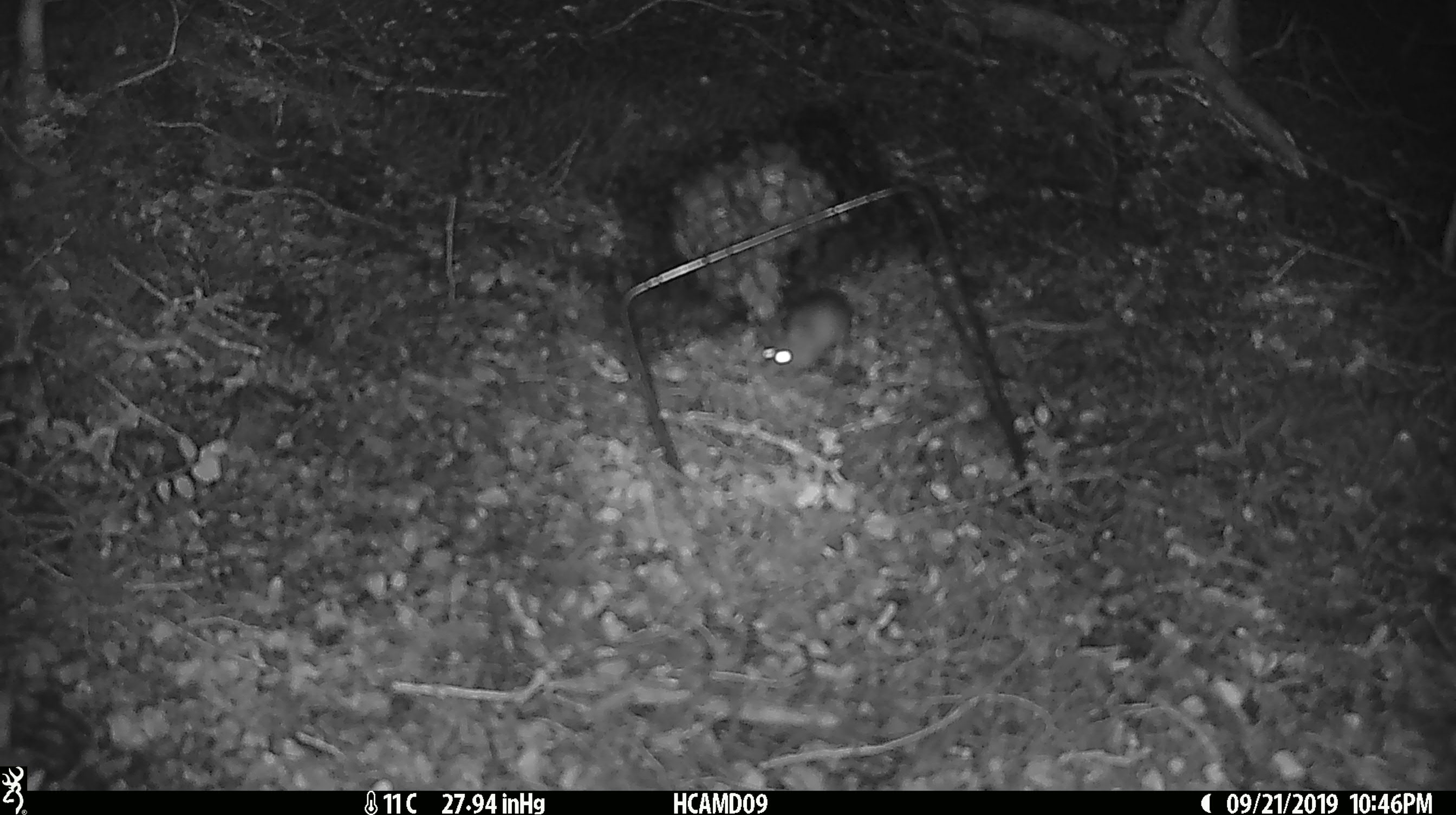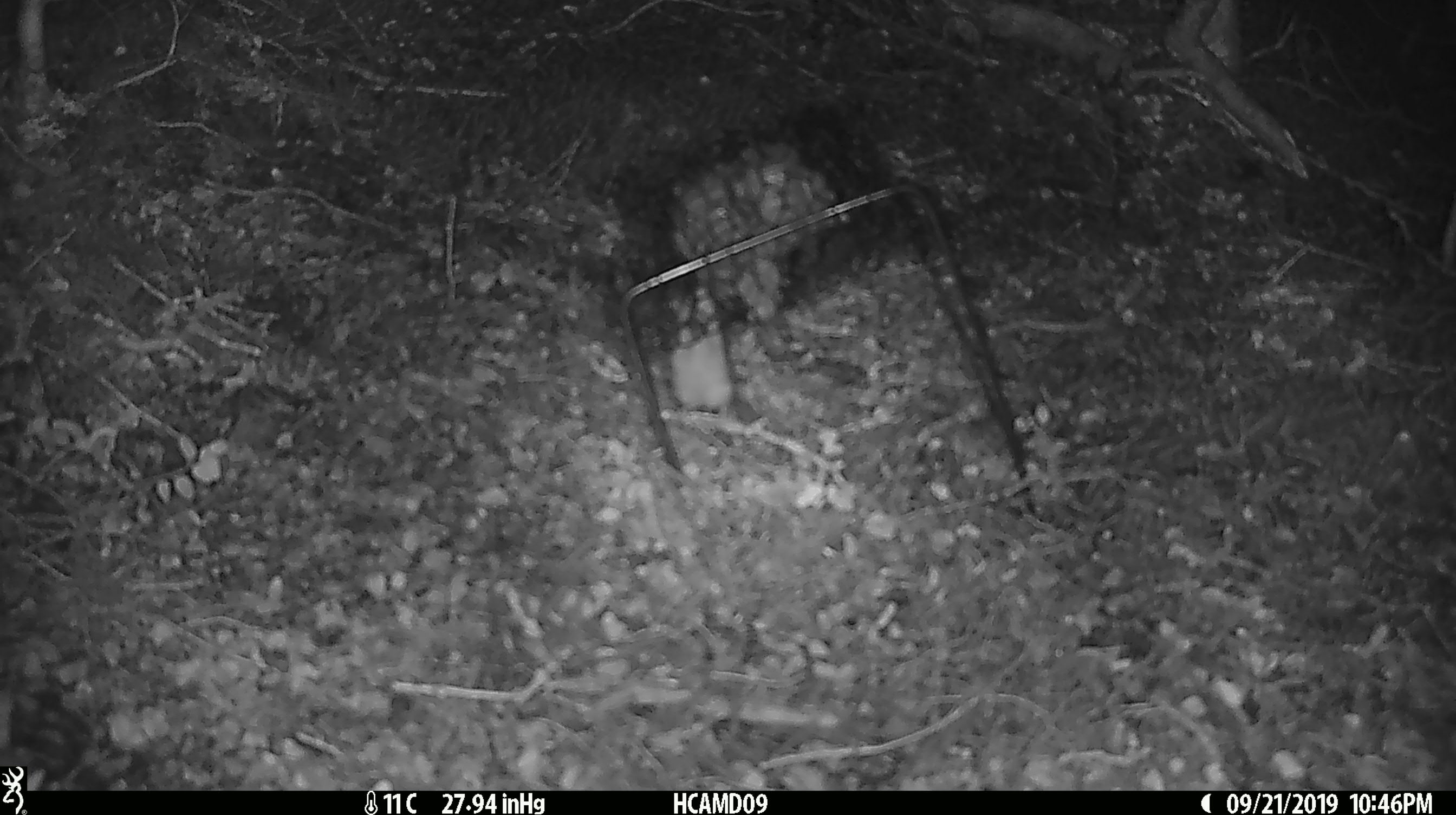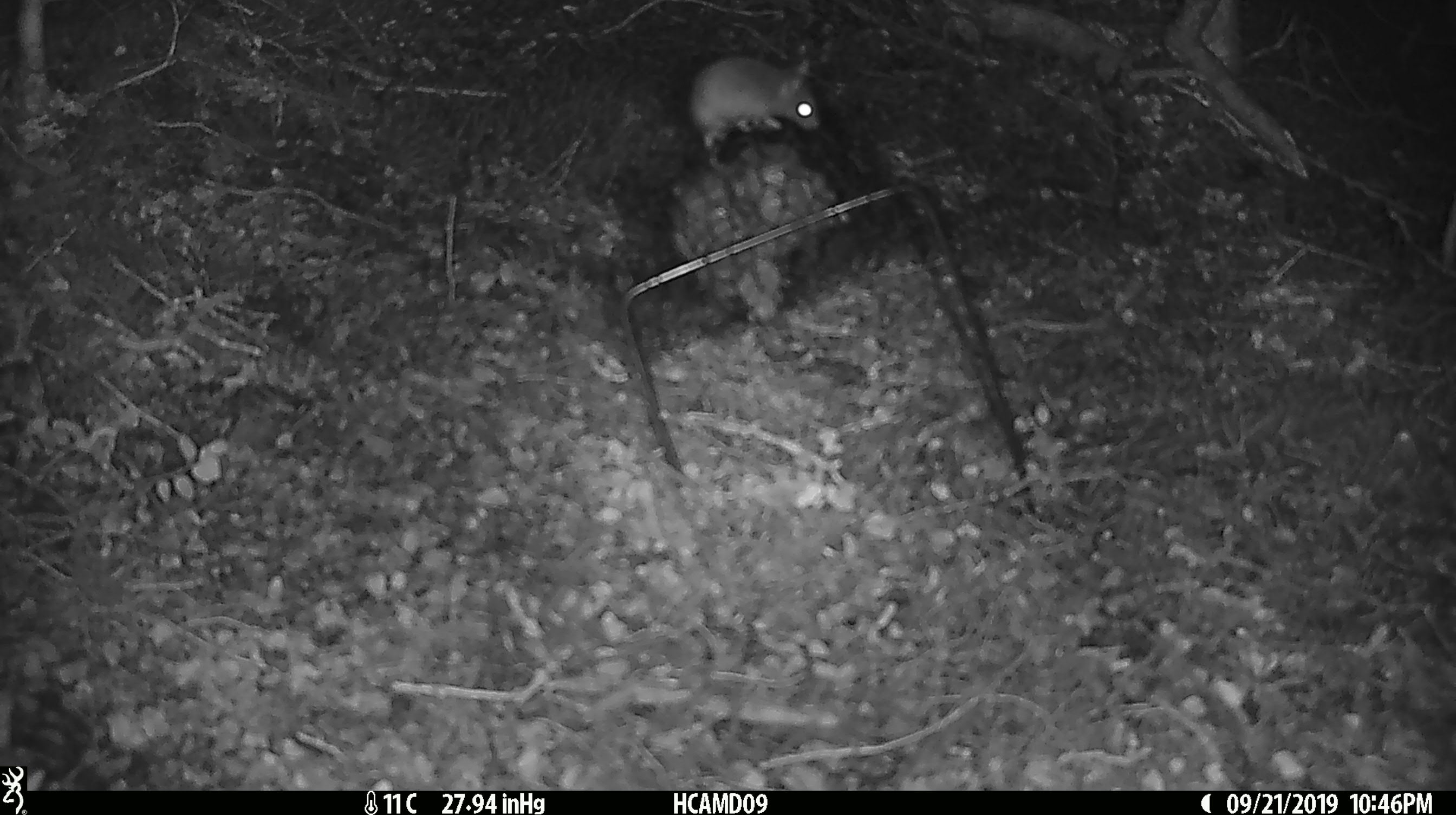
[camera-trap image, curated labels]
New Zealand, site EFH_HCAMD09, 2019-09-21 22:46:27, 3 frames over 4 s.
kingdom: Animalia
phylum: Chordata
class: Mammalia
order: Rodentia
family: Muridae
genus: Mus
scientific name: Mus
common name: mouse